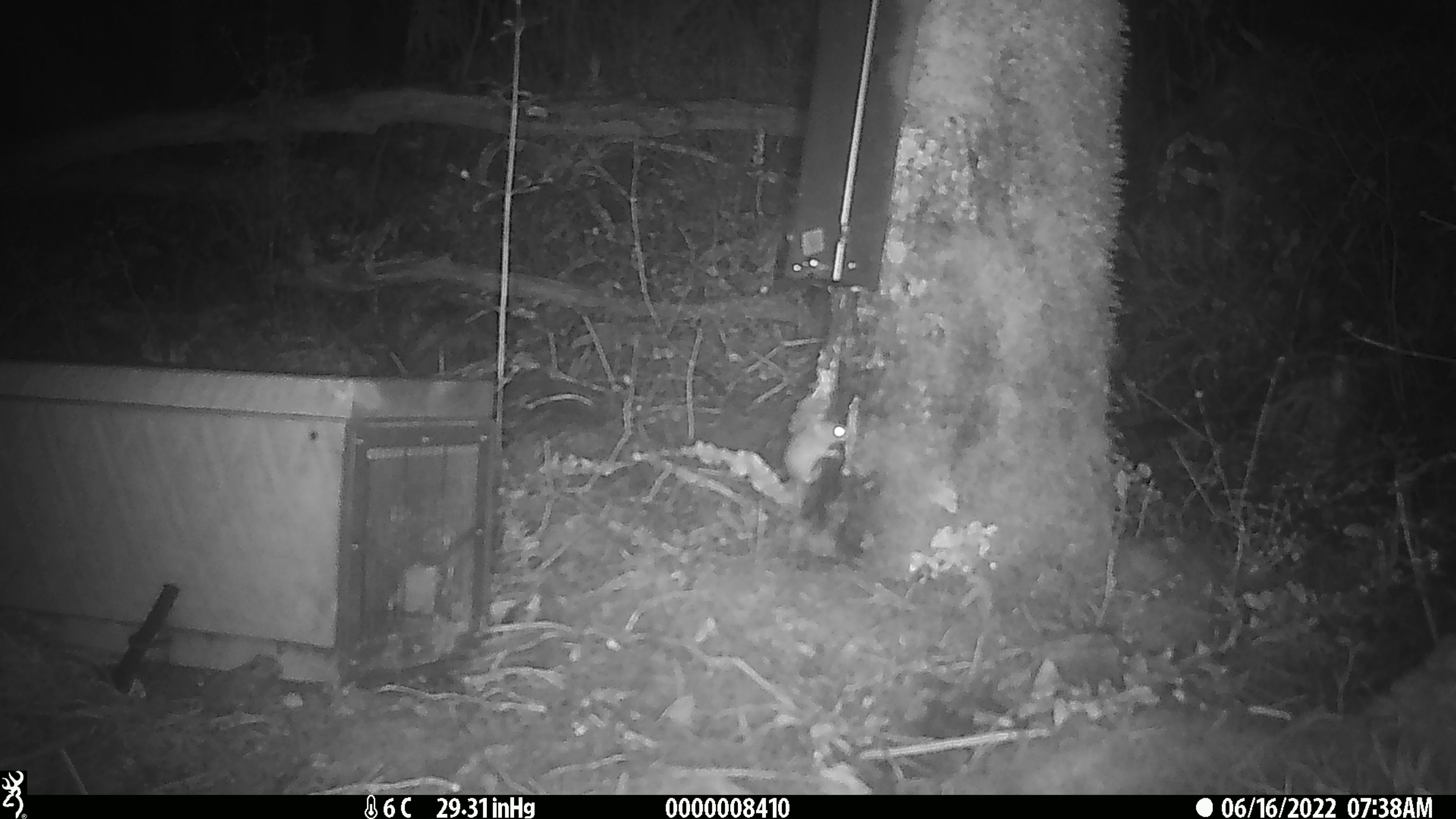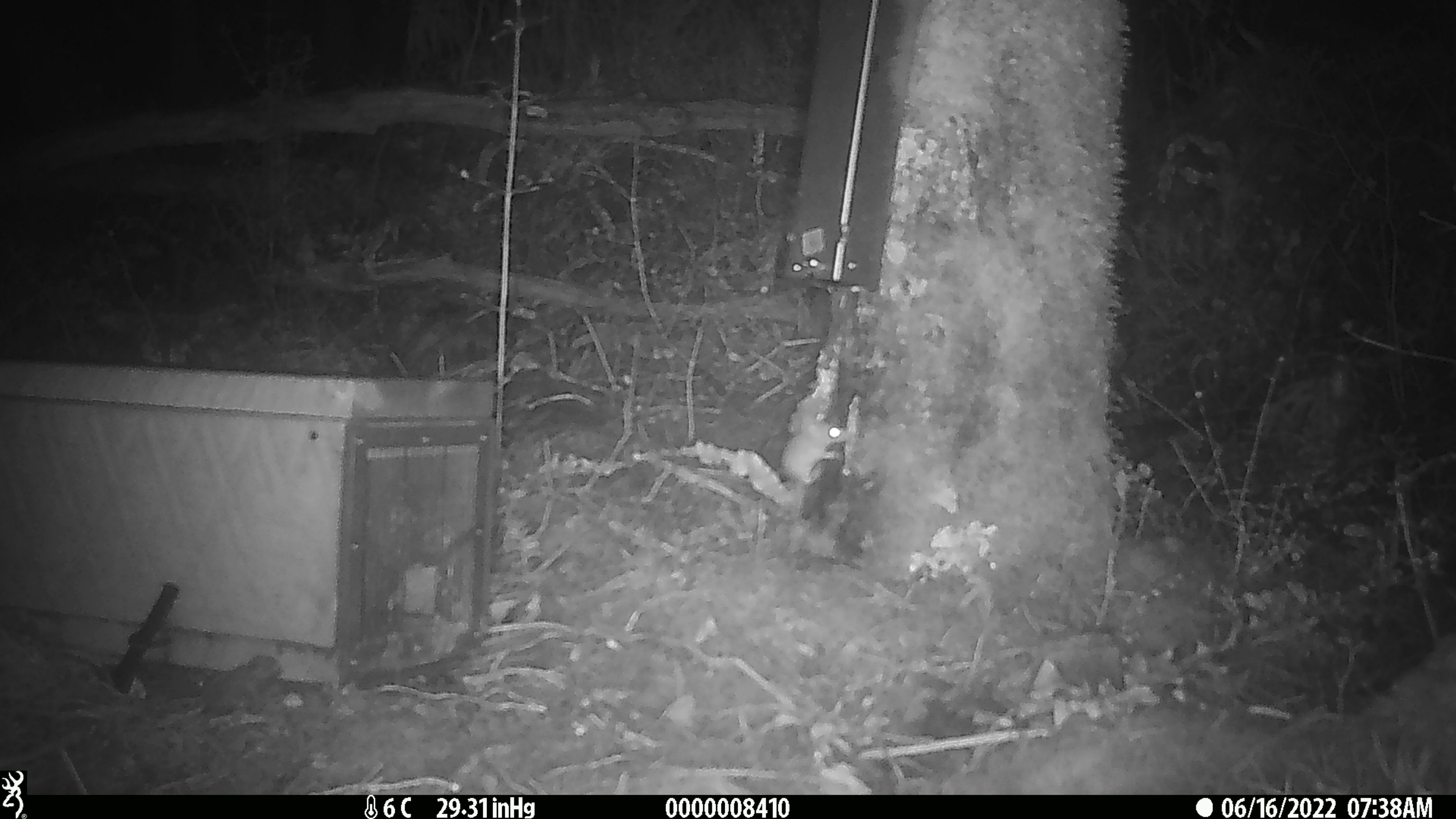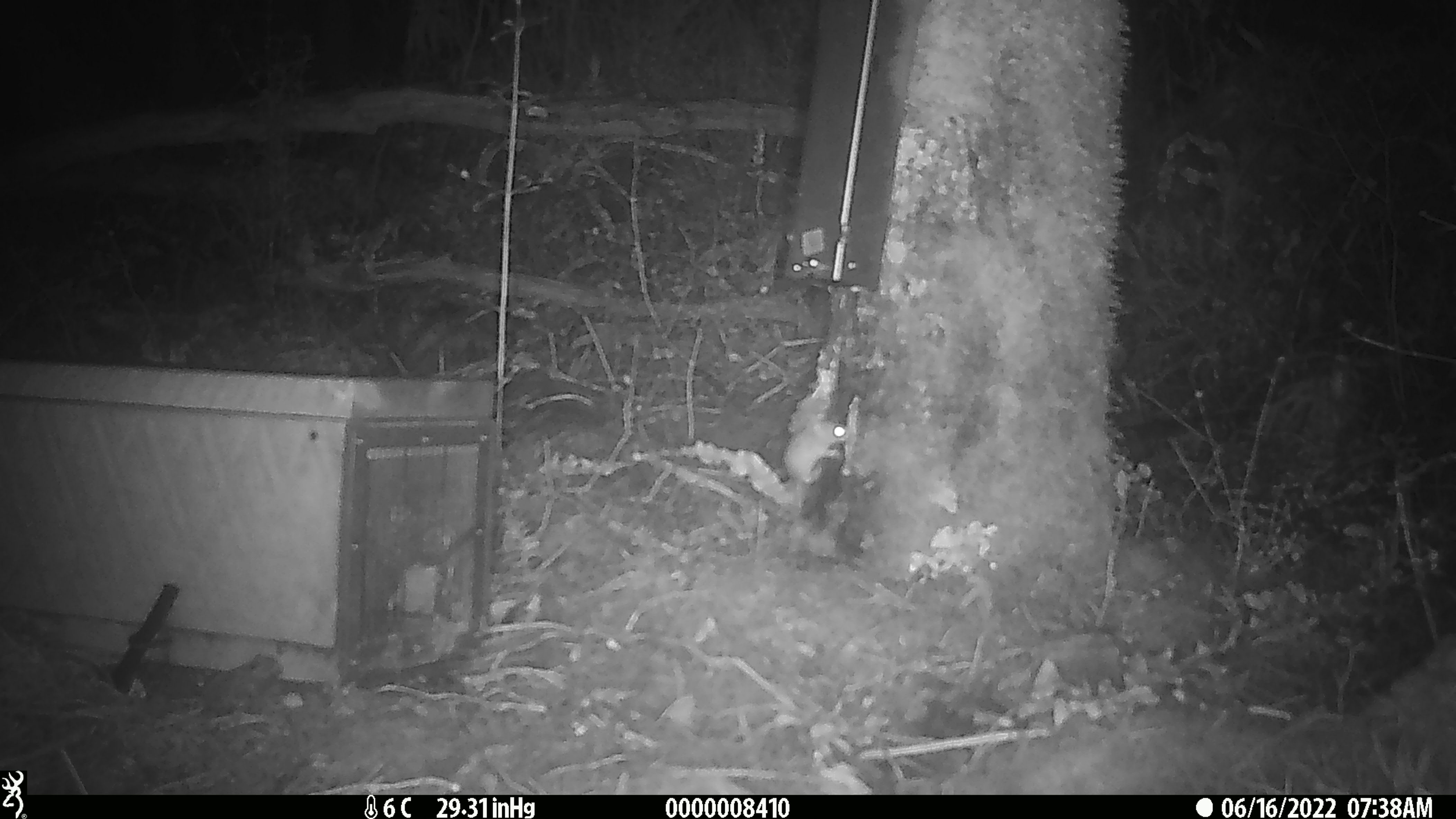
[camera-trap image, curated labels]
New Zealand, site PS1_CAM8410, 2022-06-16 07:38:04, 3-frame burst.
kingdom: Animalia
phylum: Chordata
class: Mammalia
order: Rodentia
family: Muridae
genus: Mus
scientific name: Mus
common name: mouse